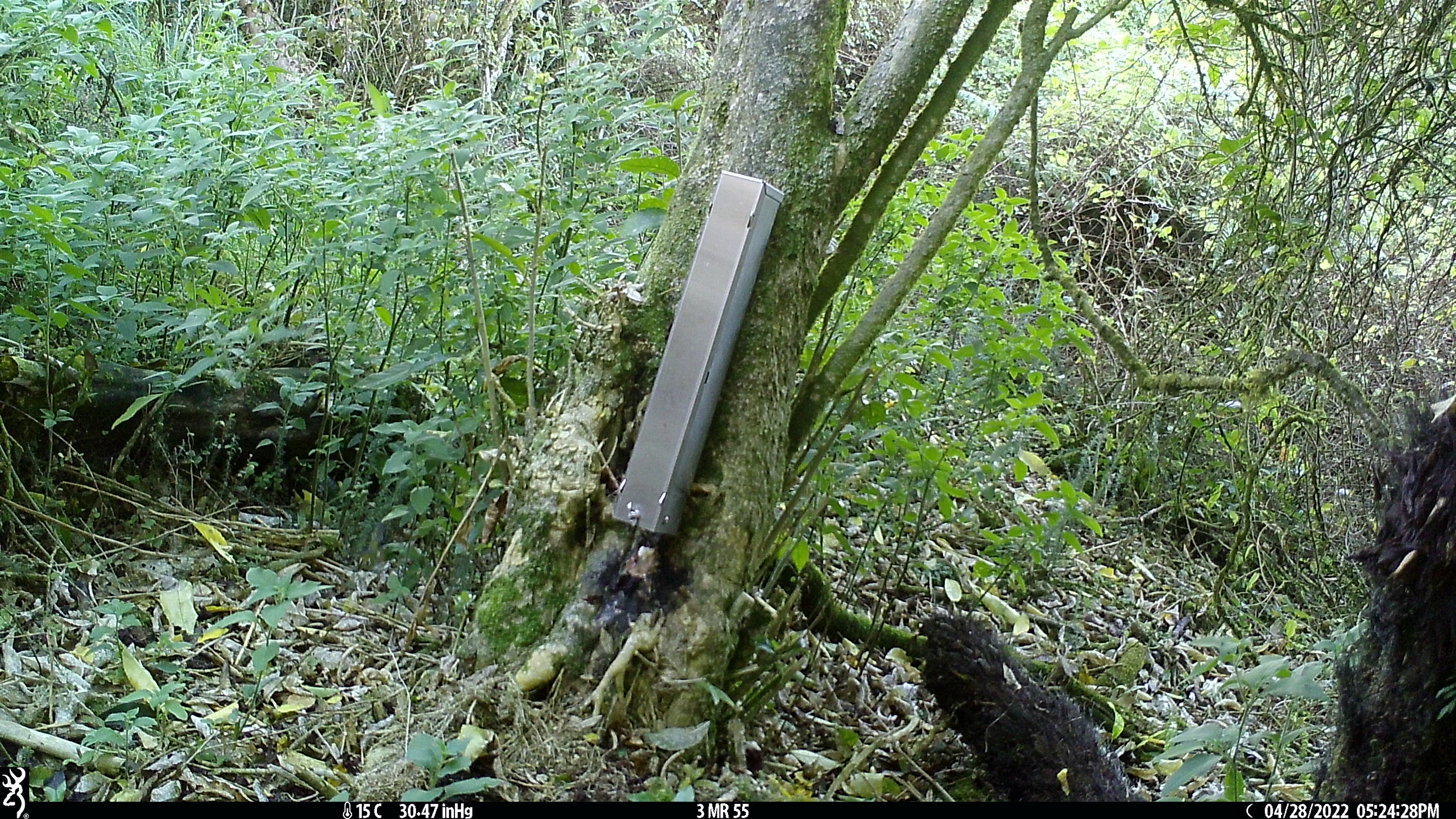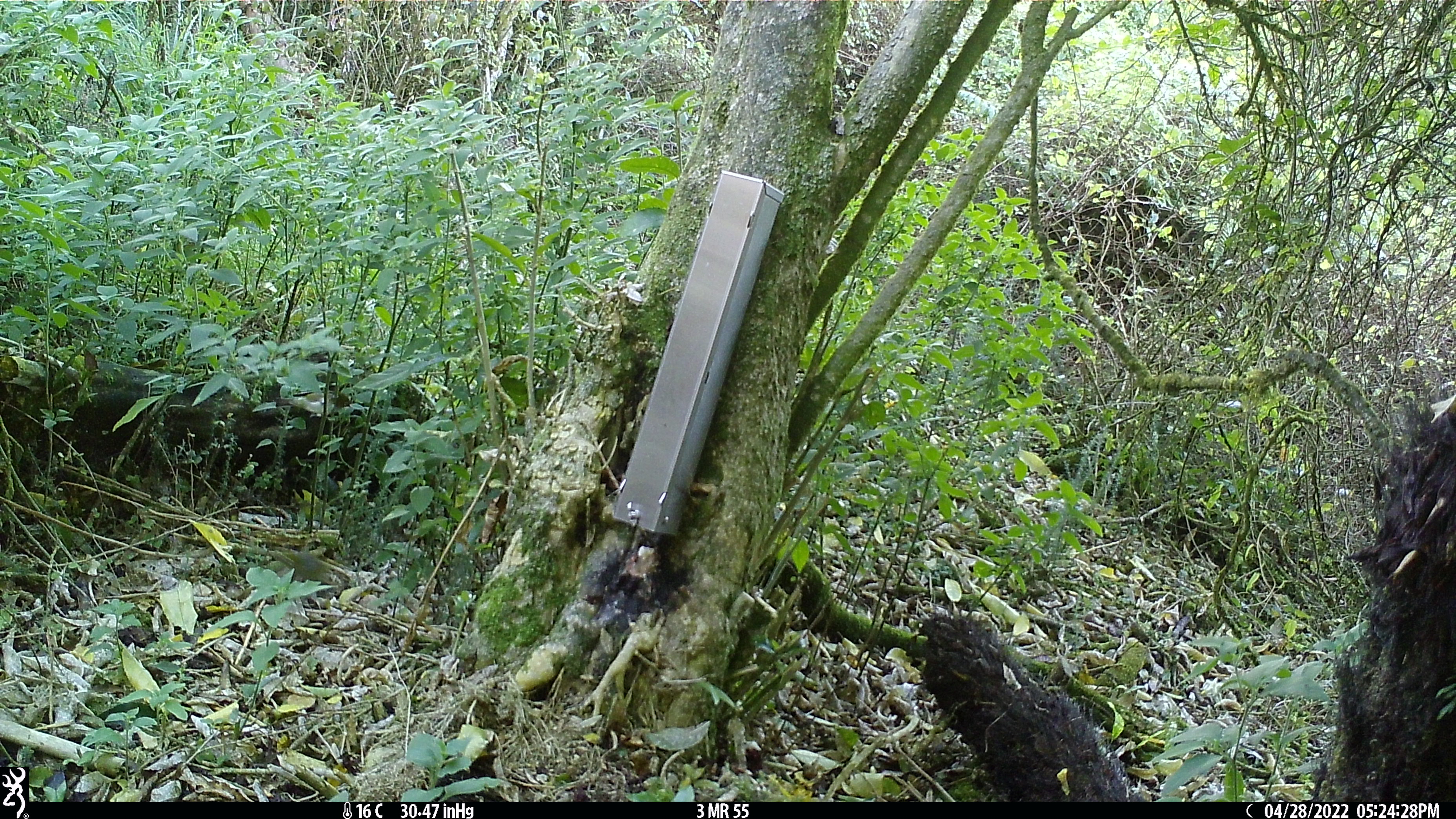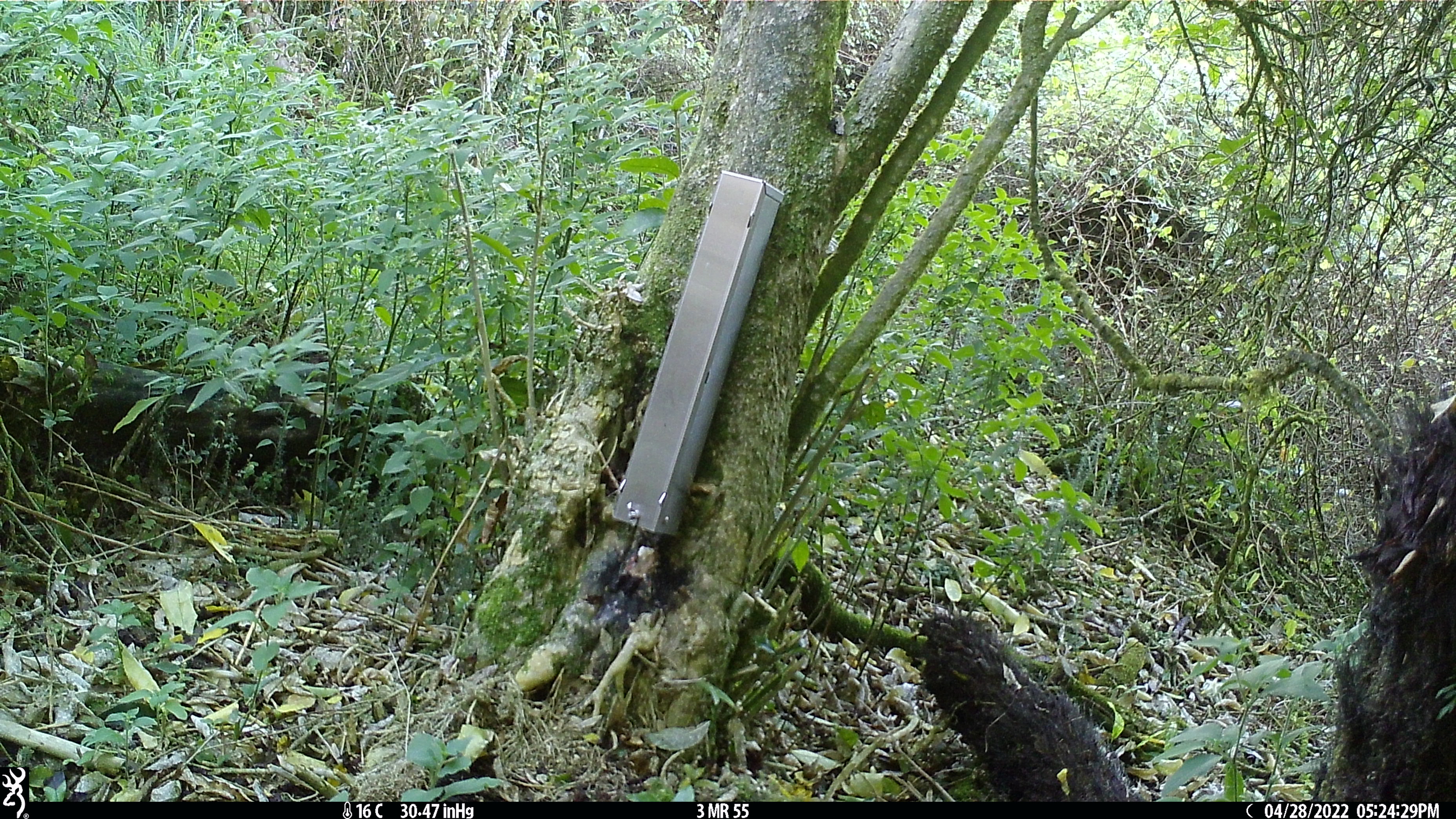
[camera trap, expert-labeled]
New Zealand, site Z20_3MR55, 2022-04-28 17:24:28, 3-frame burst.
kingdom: Animalia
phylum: Chordata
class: Aves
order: Passeriformes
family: Zosteropidae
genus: Zosterops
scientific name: Zosterops lateralis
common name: silvereye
Silvereye (Zosterops lateralis).